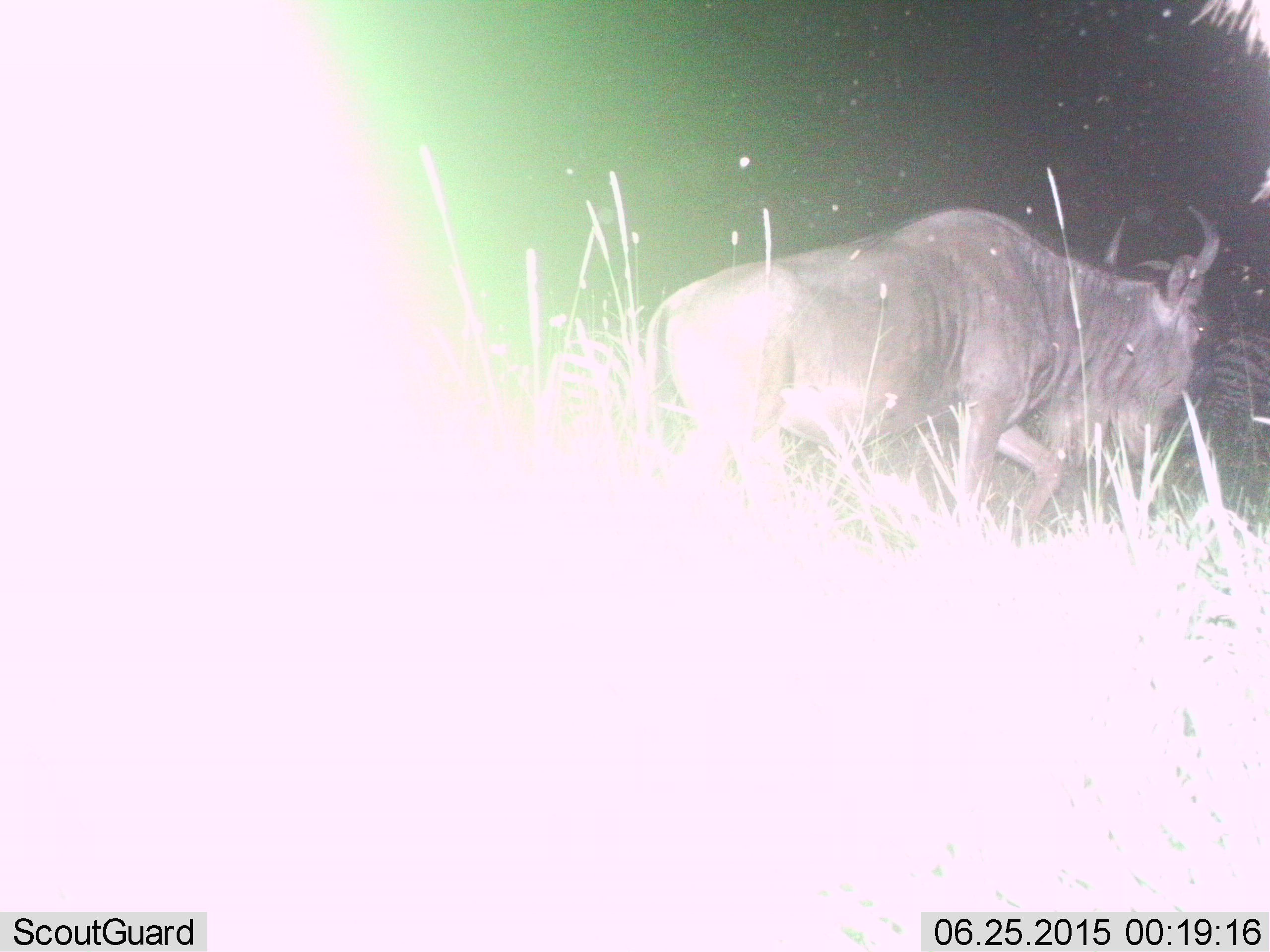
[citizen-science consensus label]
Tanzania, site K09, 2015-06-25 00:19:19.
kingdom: Animalia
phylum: Chordata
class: Mammalia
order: Artiodactyla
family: Bovidae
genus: Connochaetes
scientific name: Connochaetes taurinus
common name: blue wildebeest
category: wildebeest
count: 1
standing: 6%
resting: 0%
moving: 100%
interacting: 0%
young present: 0%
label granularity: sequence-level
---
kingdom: Animalia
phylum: Chordata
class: Mammalia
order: Perissodactyla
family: Equidae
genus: Equus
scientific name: Equus quagga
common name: plains zebra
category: zebra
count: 1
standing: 20%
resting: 0%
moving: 80%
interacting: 0%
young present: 0%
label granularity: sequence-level